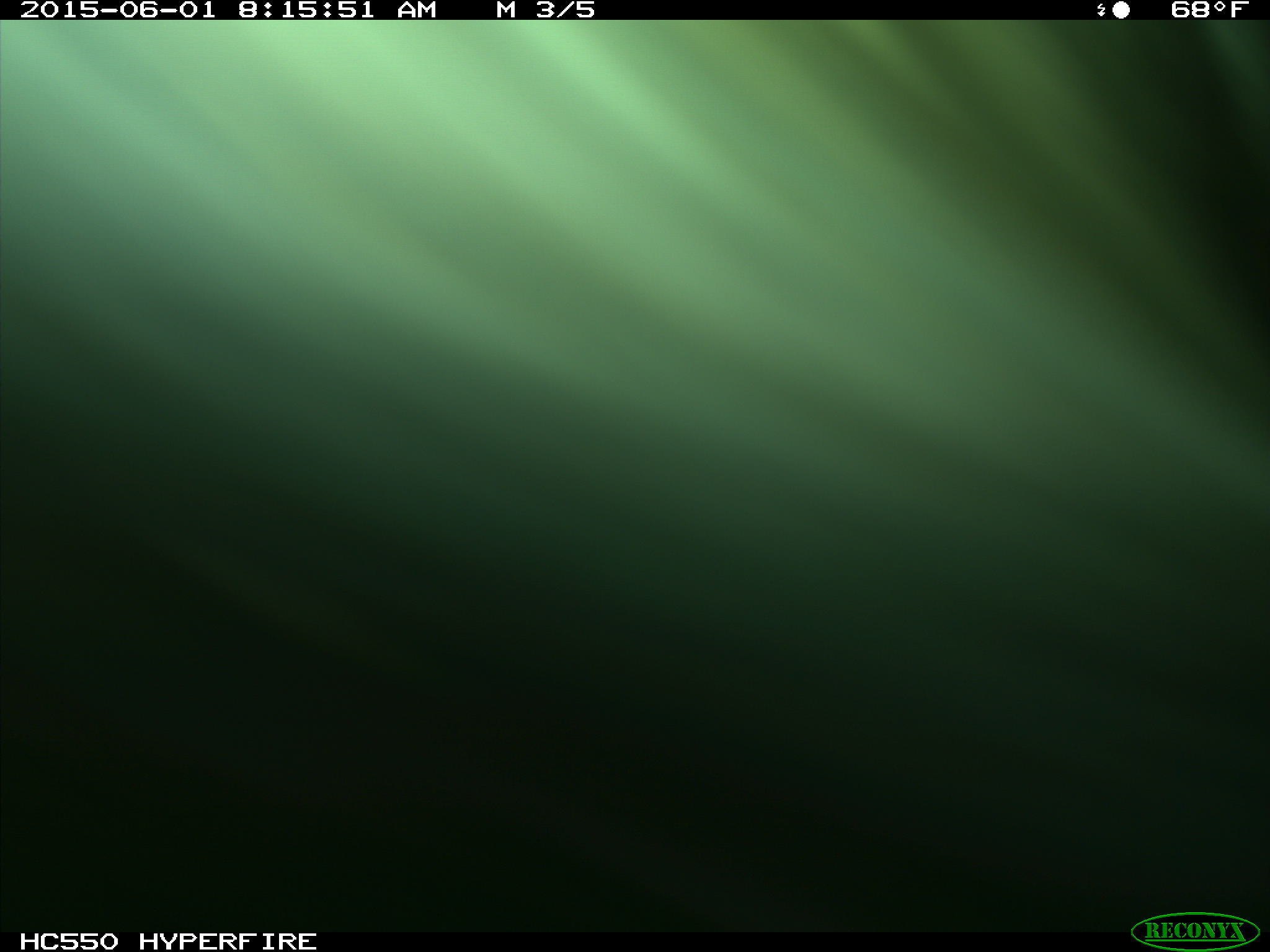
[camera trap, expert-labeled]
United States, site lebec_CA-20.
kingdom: Animalia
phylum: Chordata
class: Mammalia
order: Artiodactyla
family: Bovidae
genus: Bos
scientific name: Bos taurus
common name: domestic cow